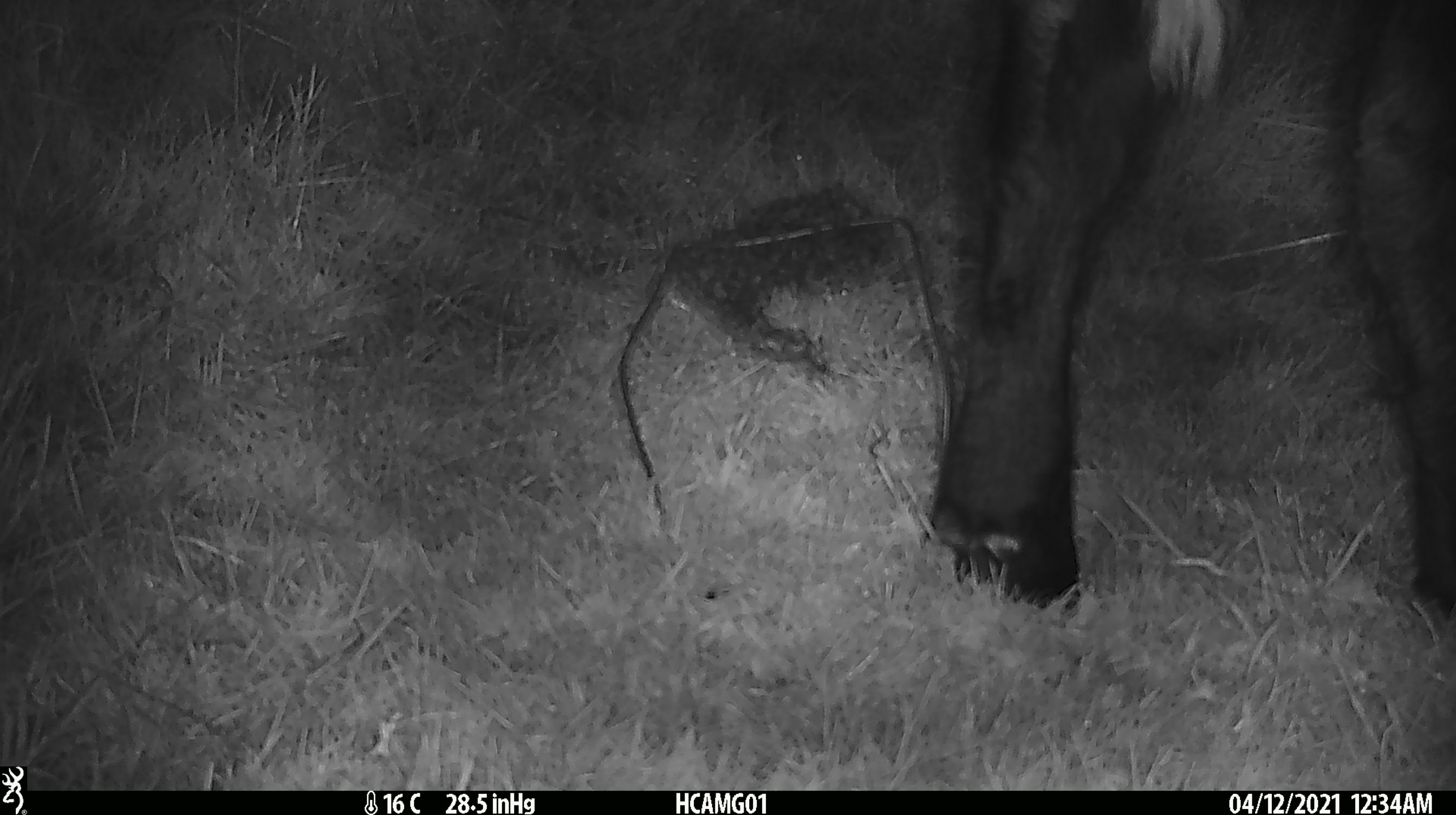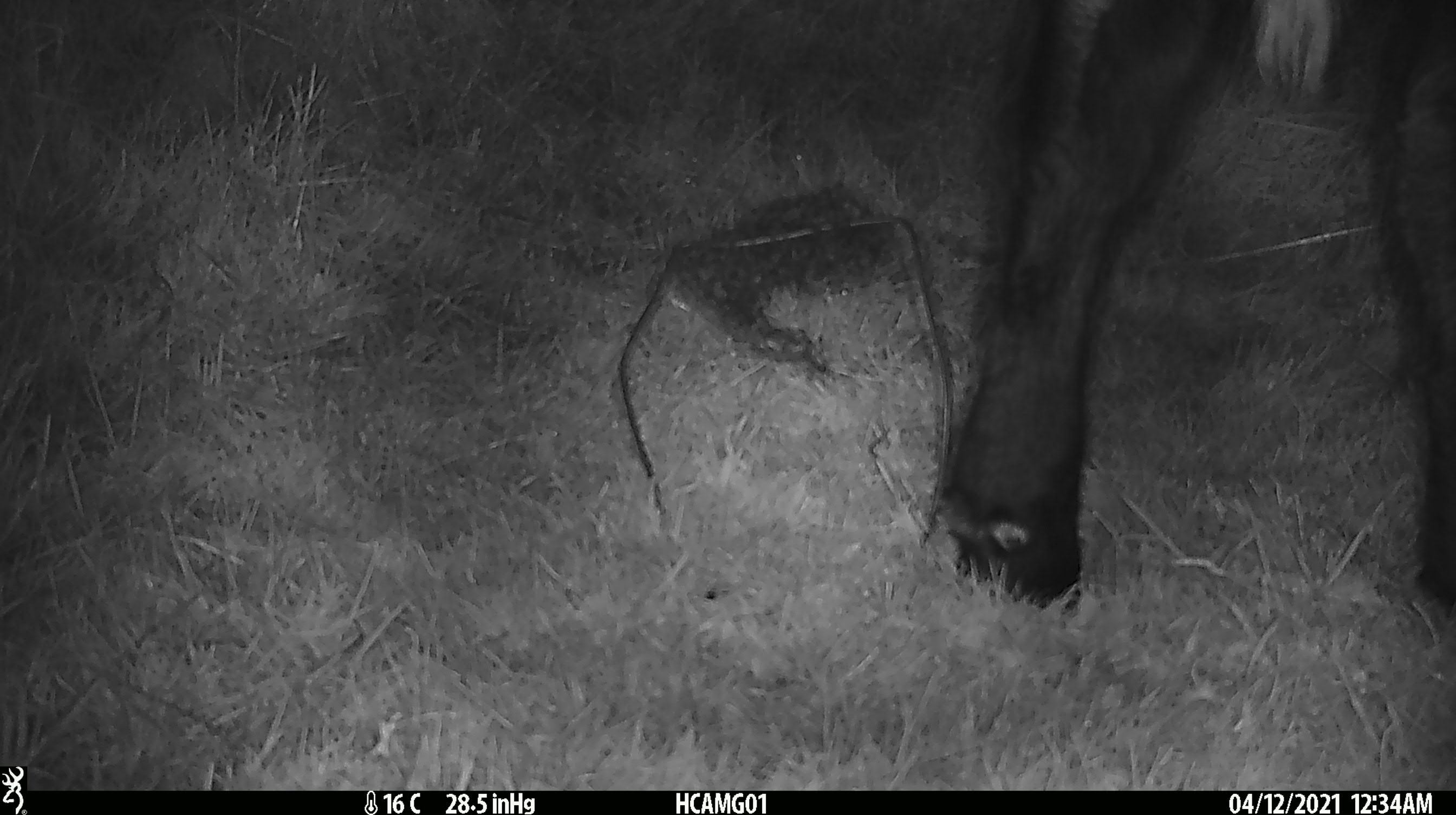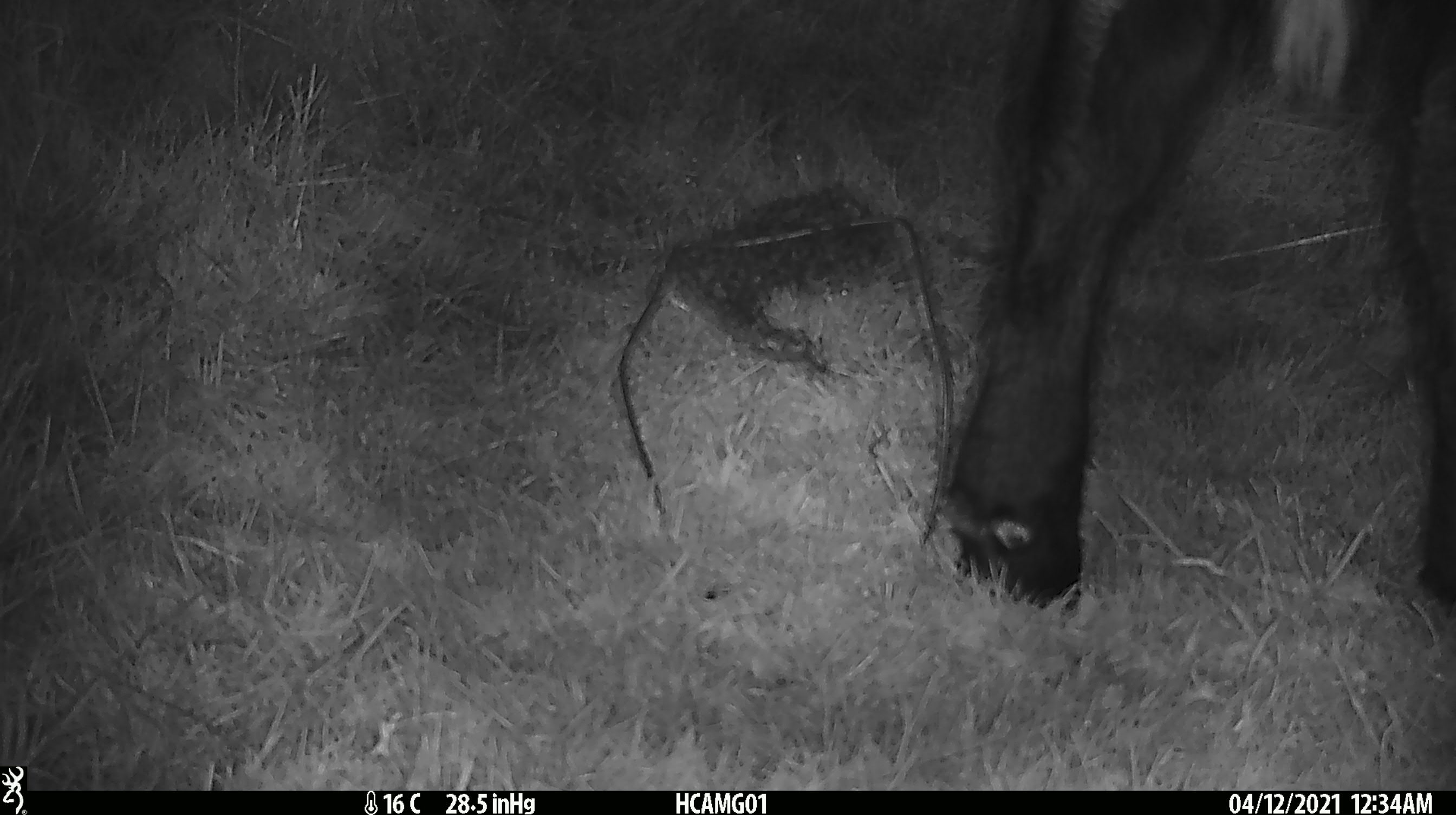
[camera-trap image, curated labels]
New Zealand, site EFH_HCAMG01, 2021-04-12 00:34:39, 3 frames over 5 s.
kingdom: Animalia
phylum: Chordata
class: Mammalia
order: Artiodactyla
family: Bovidae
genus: Bos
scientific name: Bos taurus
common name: domestic cow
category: cow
Cow (domestic cow) (Bos taurus).